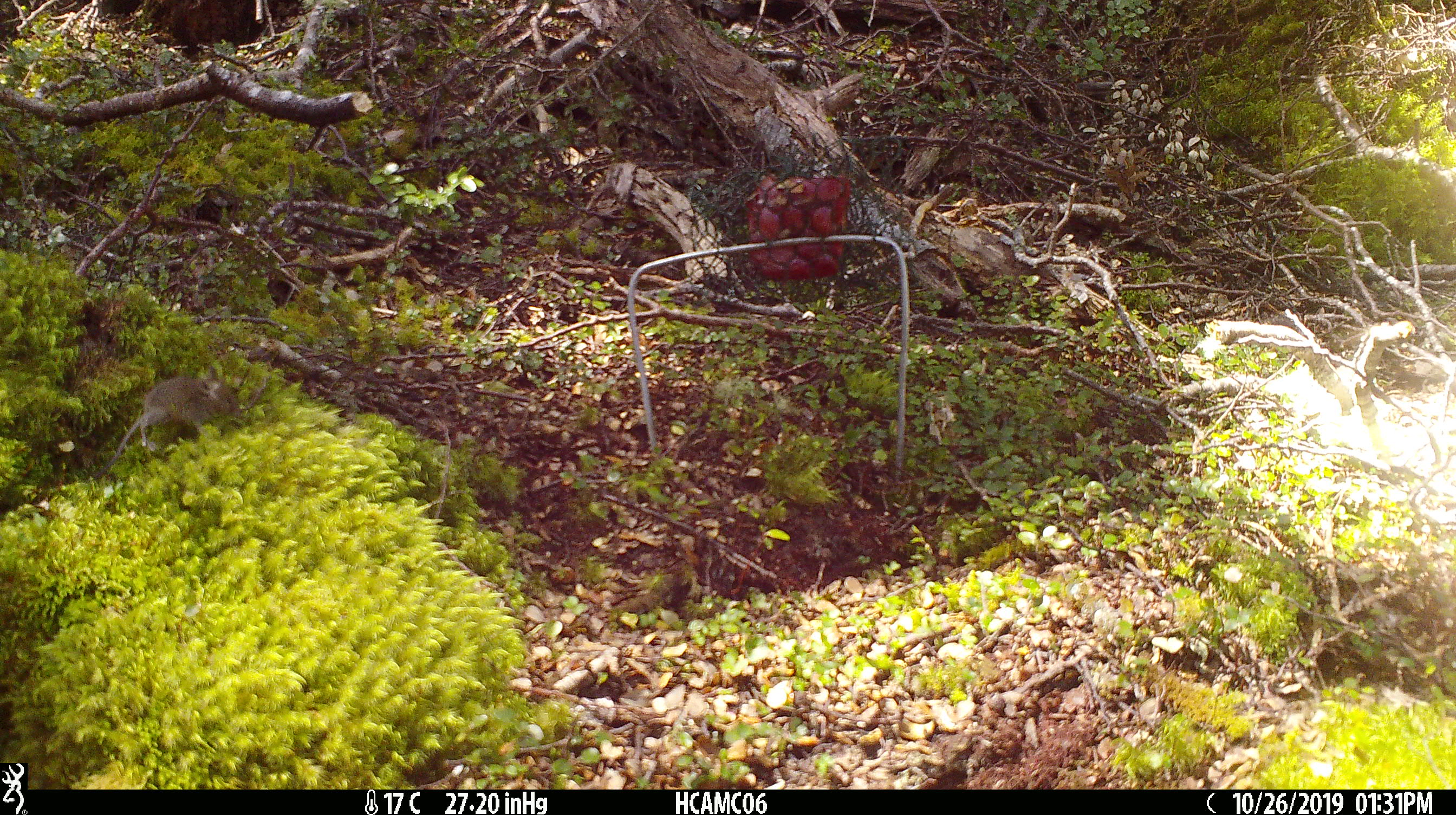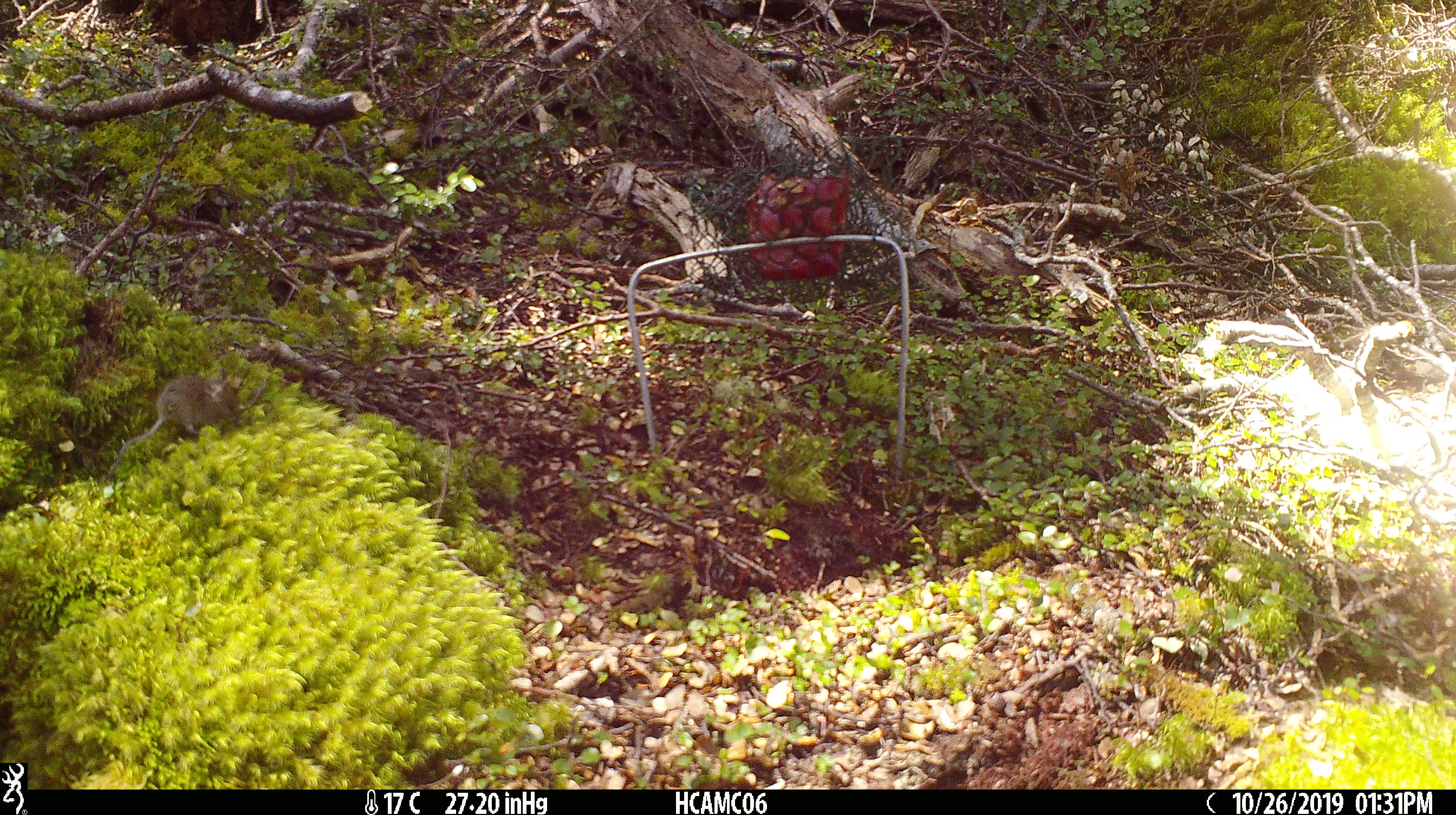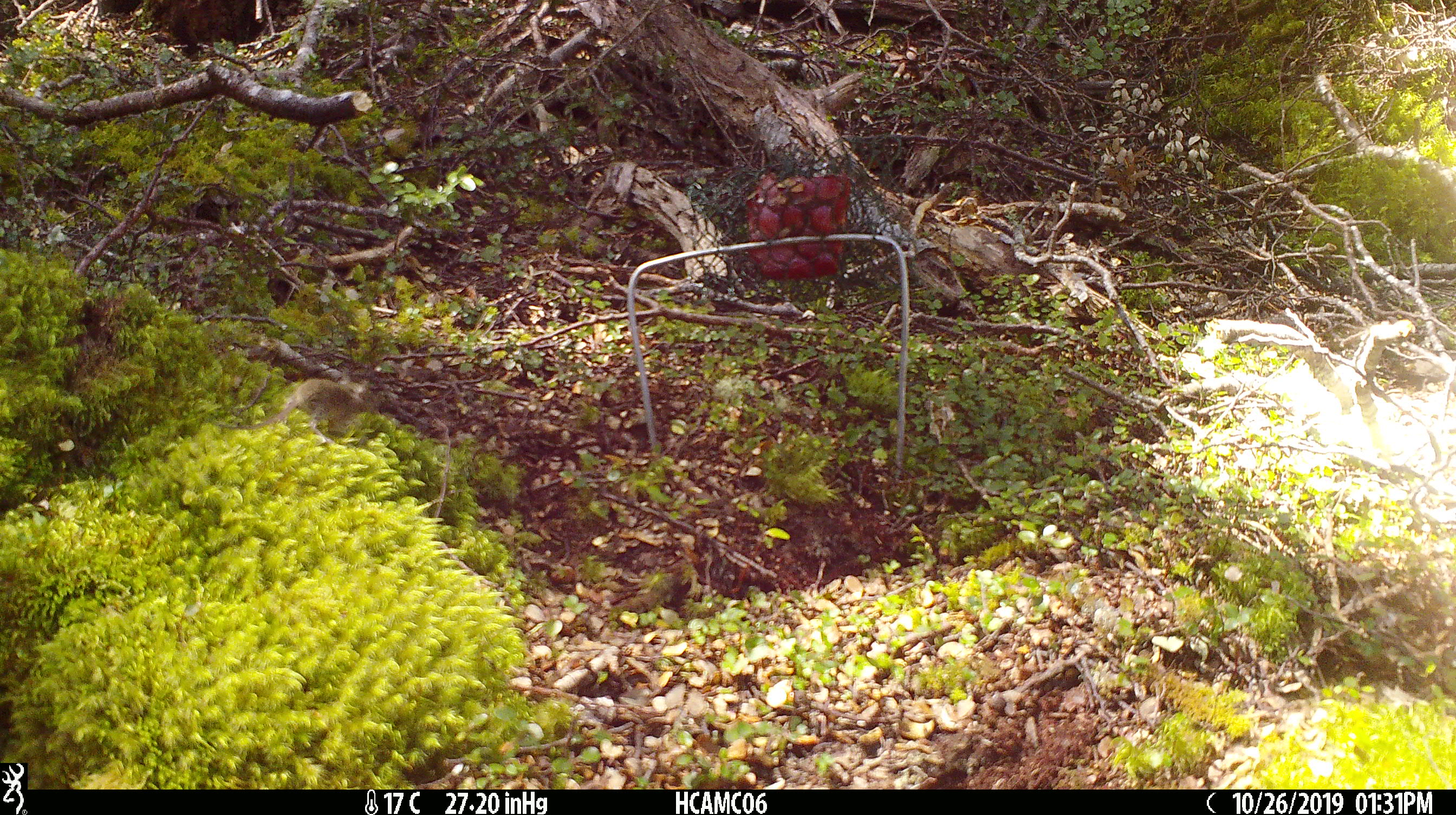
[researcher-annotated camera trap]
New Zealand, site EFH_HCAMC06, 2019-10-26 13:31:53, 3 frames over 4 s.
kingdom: Animalia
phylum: Chordata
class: Mammalia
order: Rodentia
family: Muridae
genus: Mus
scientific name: Mus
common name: mouse